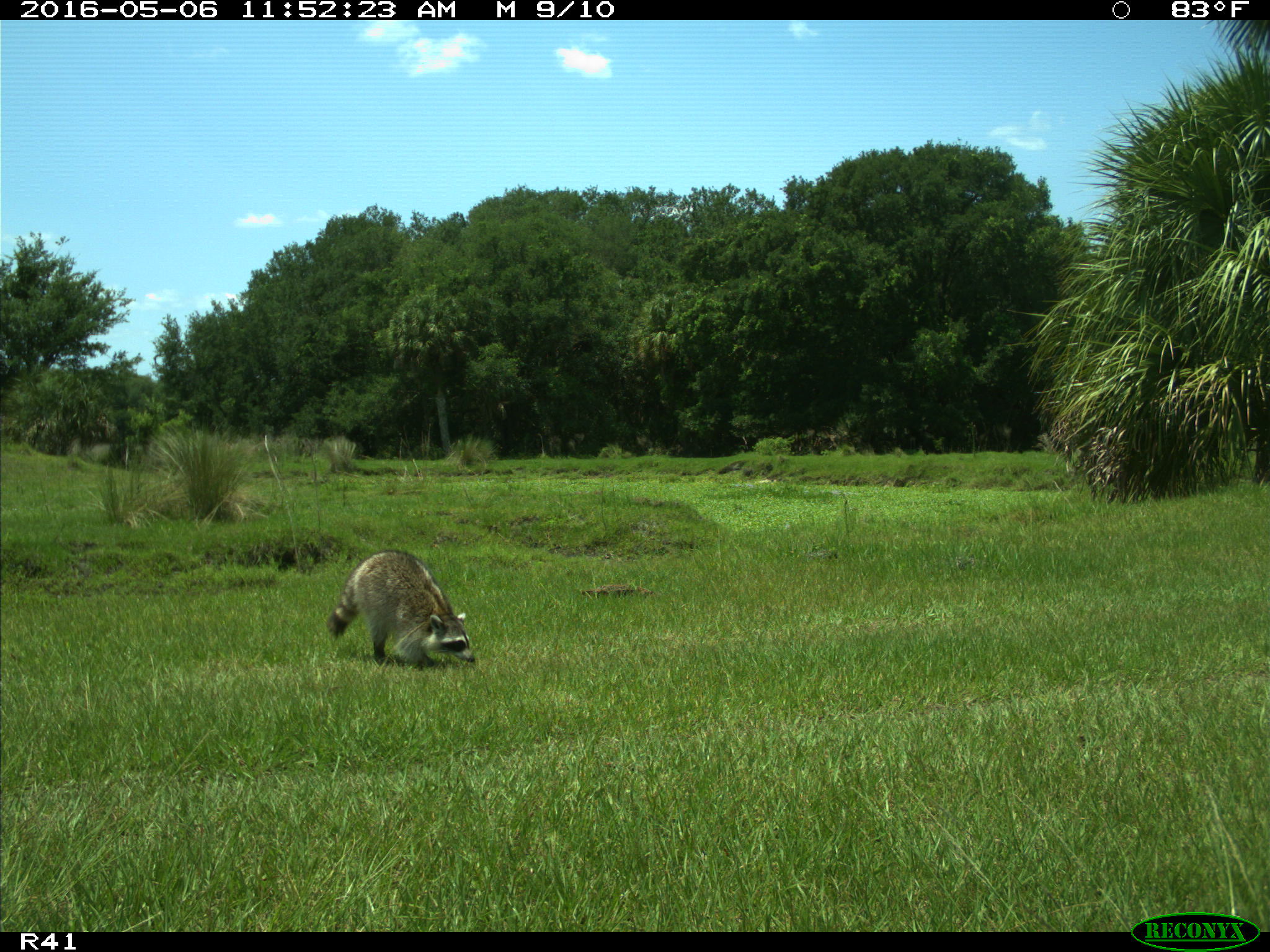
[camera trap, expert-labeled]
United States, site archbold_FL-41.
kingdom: Animalia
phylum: Chordata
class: Mammalia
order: Carnivora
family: Procyonidae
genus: Procyon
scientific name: Procyon lotor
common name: common raccoon